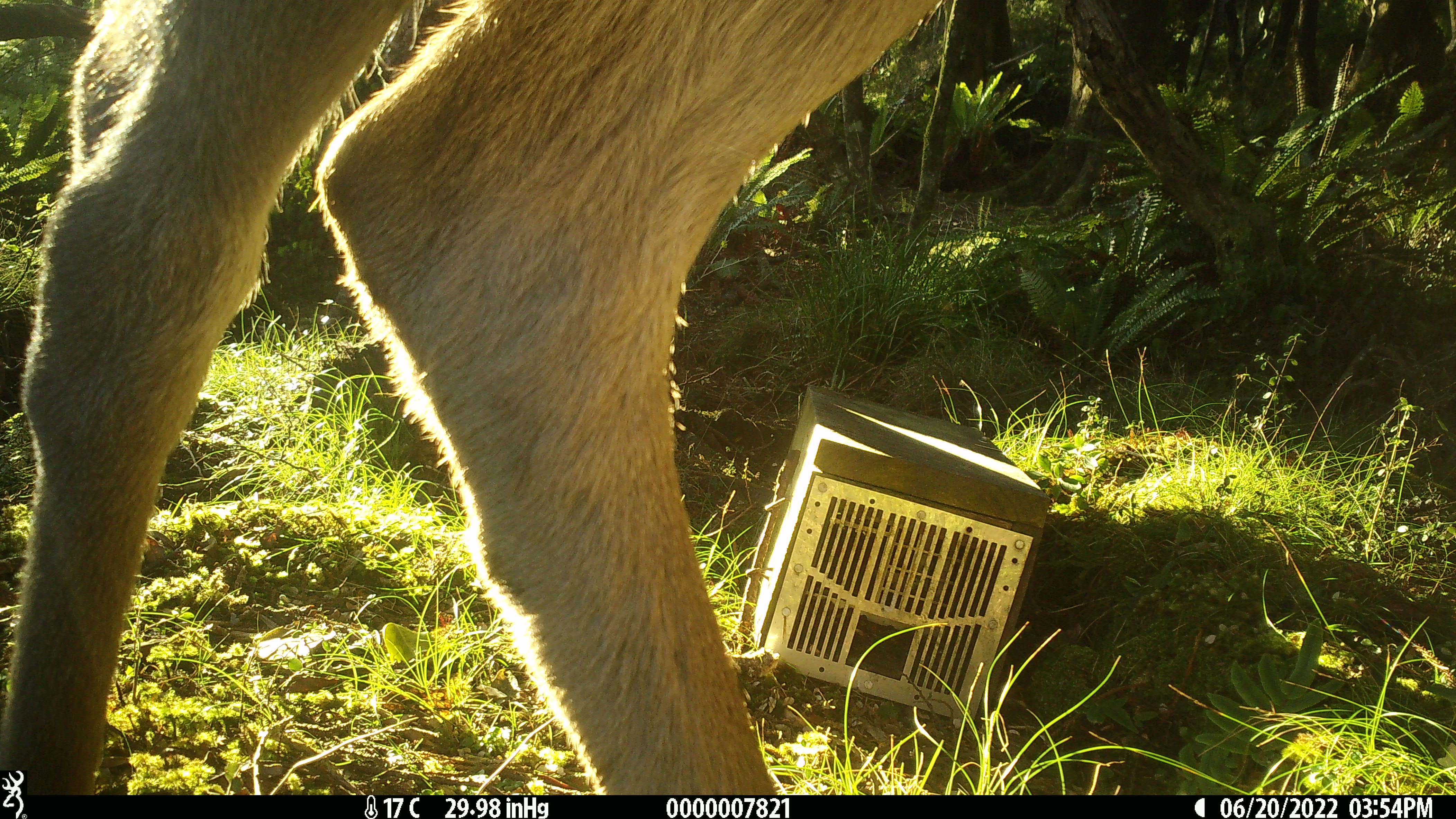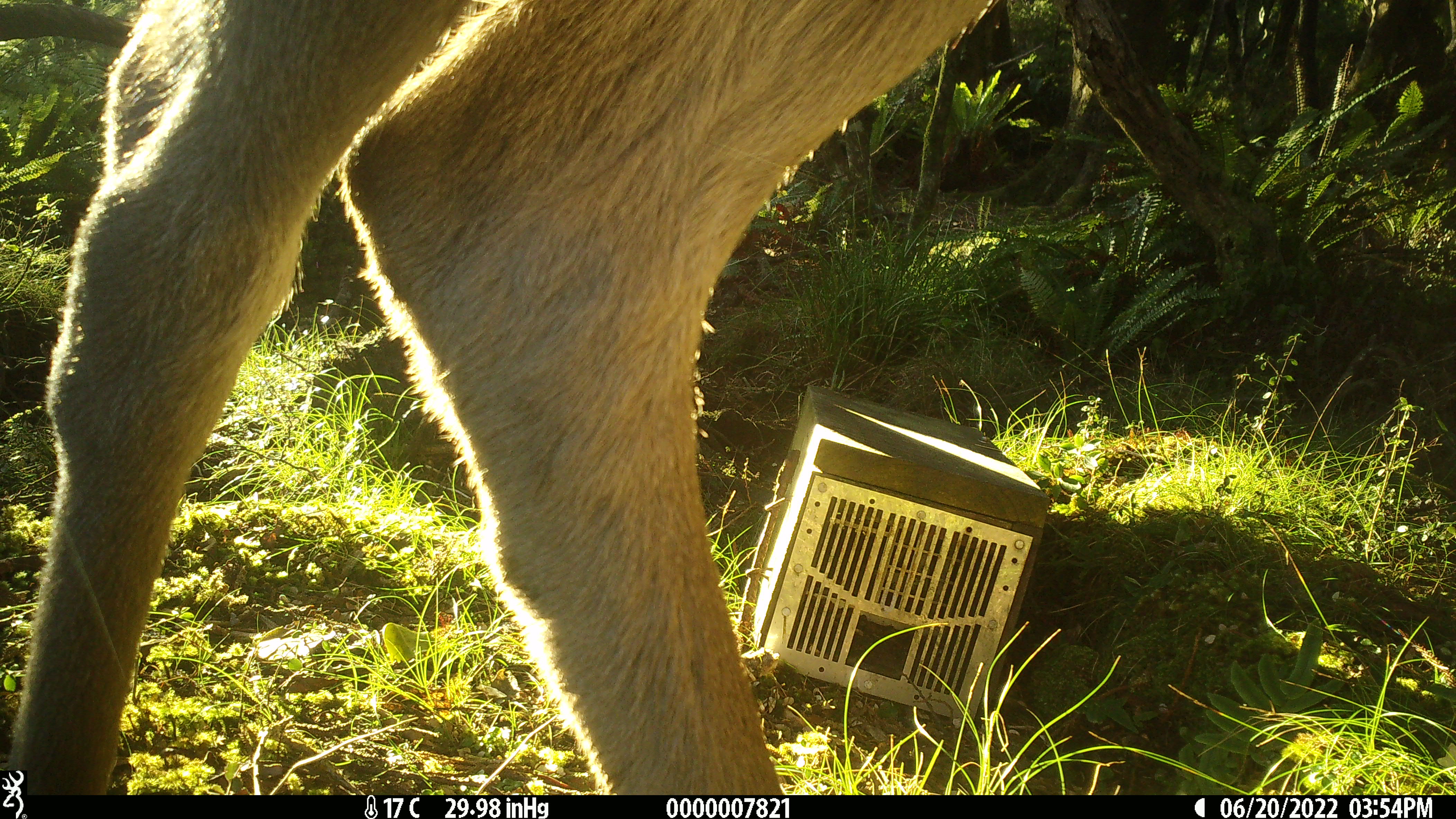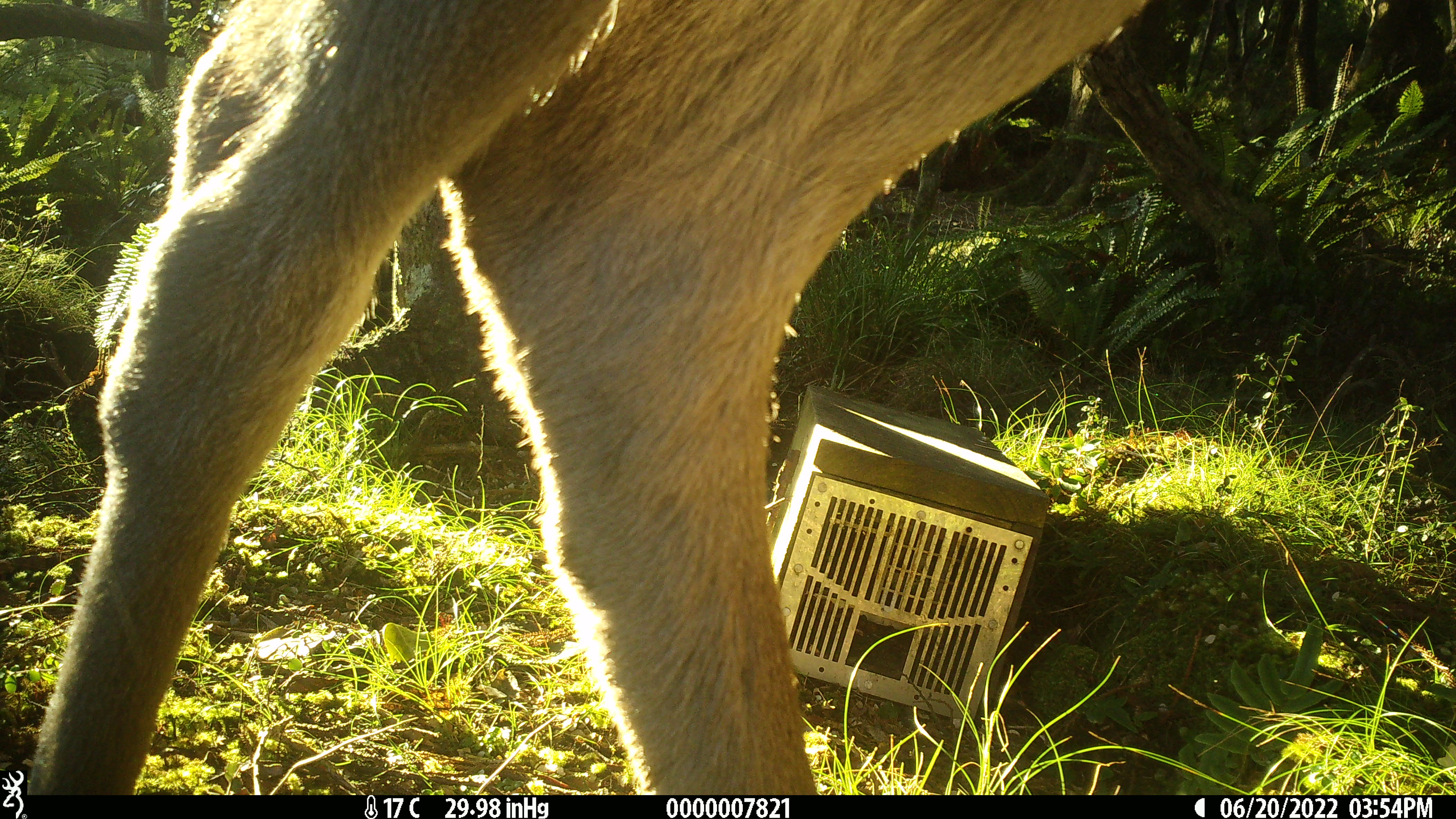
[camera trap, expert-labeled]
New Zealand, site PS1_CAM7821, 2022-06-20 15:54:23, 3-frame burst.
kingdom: Animalia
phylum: Chordata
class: Mammalia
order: Artiodactyla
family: Cervidae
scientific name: Cervidae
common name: deer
Deer (Cervidae).